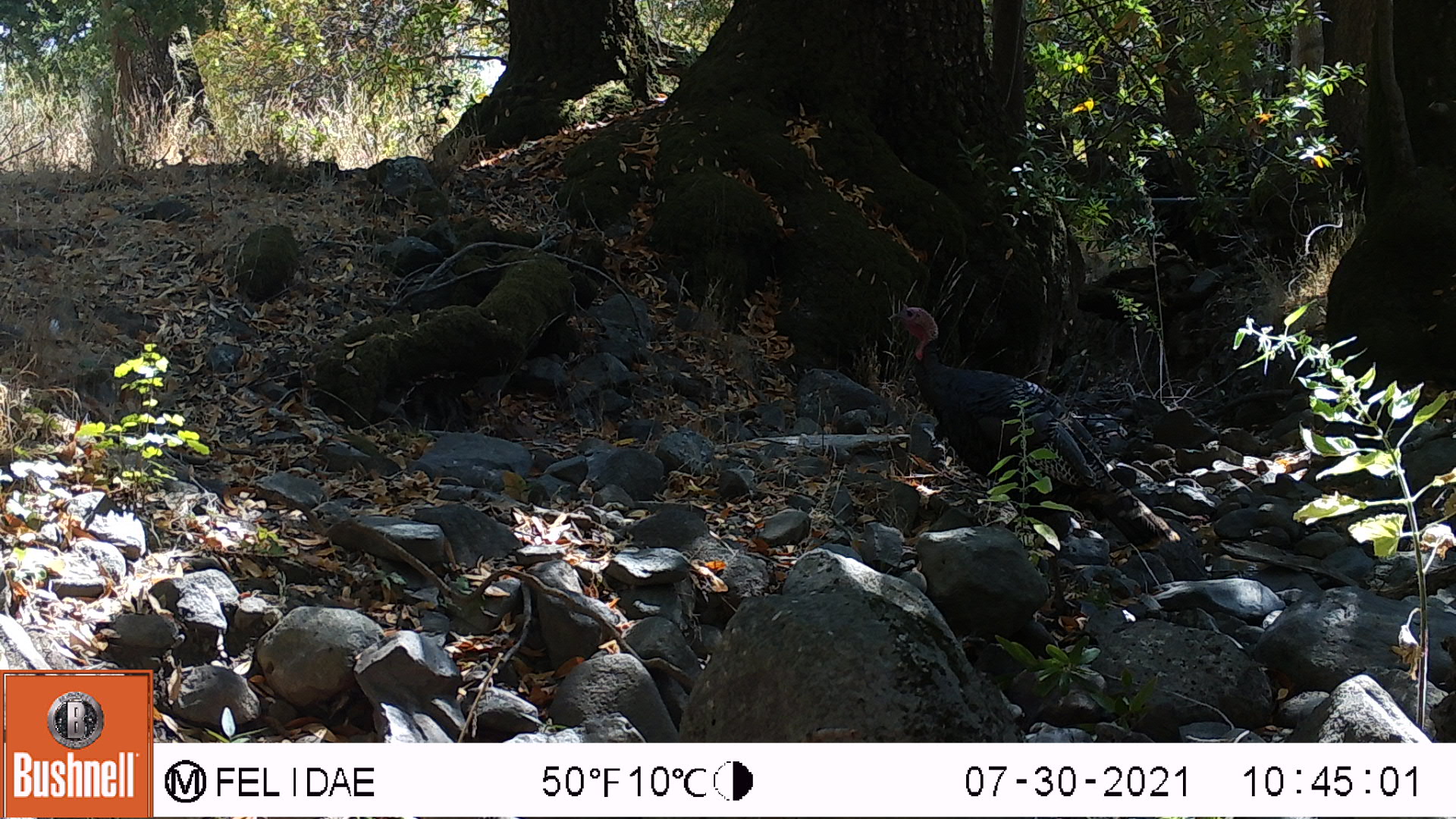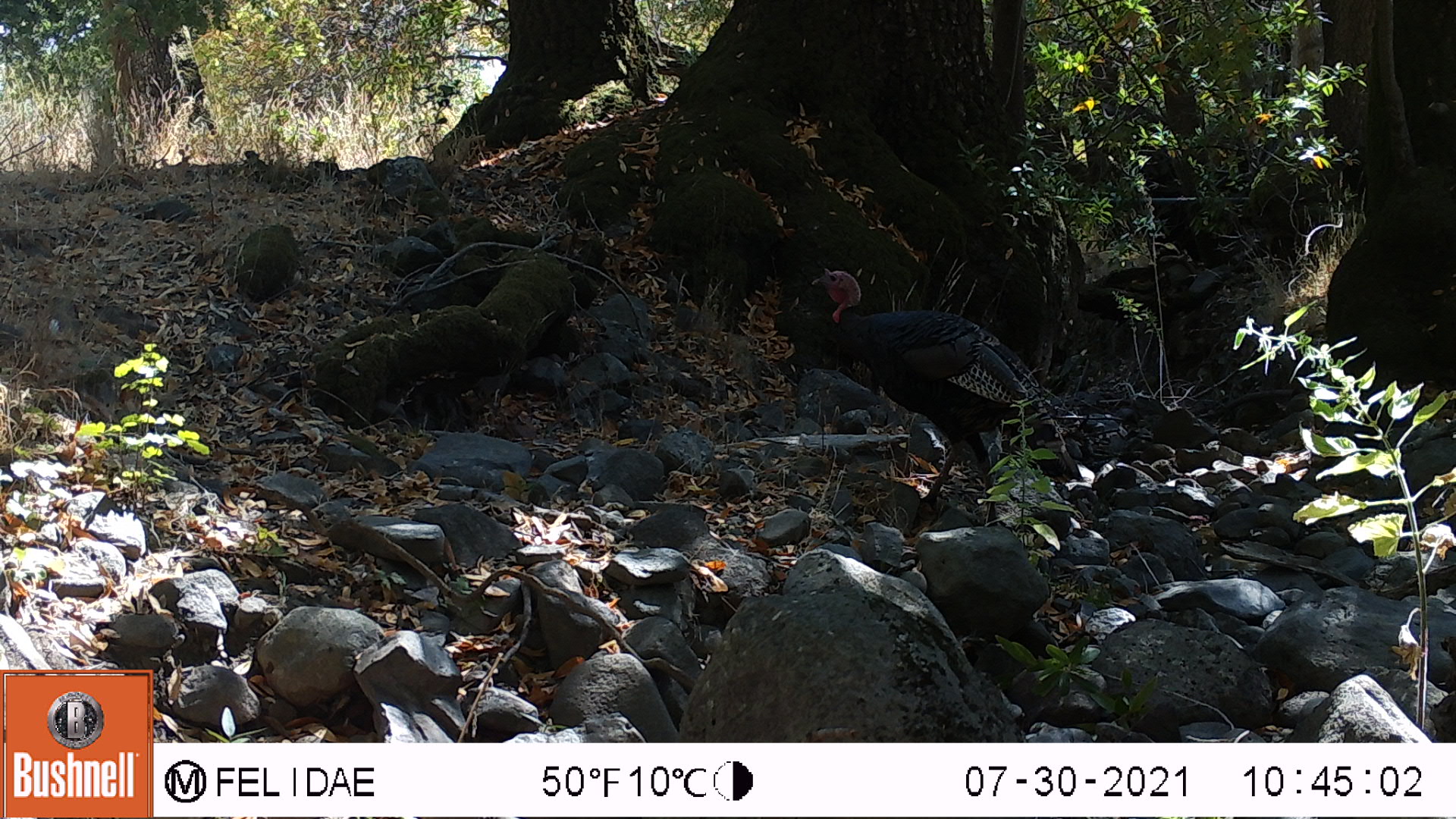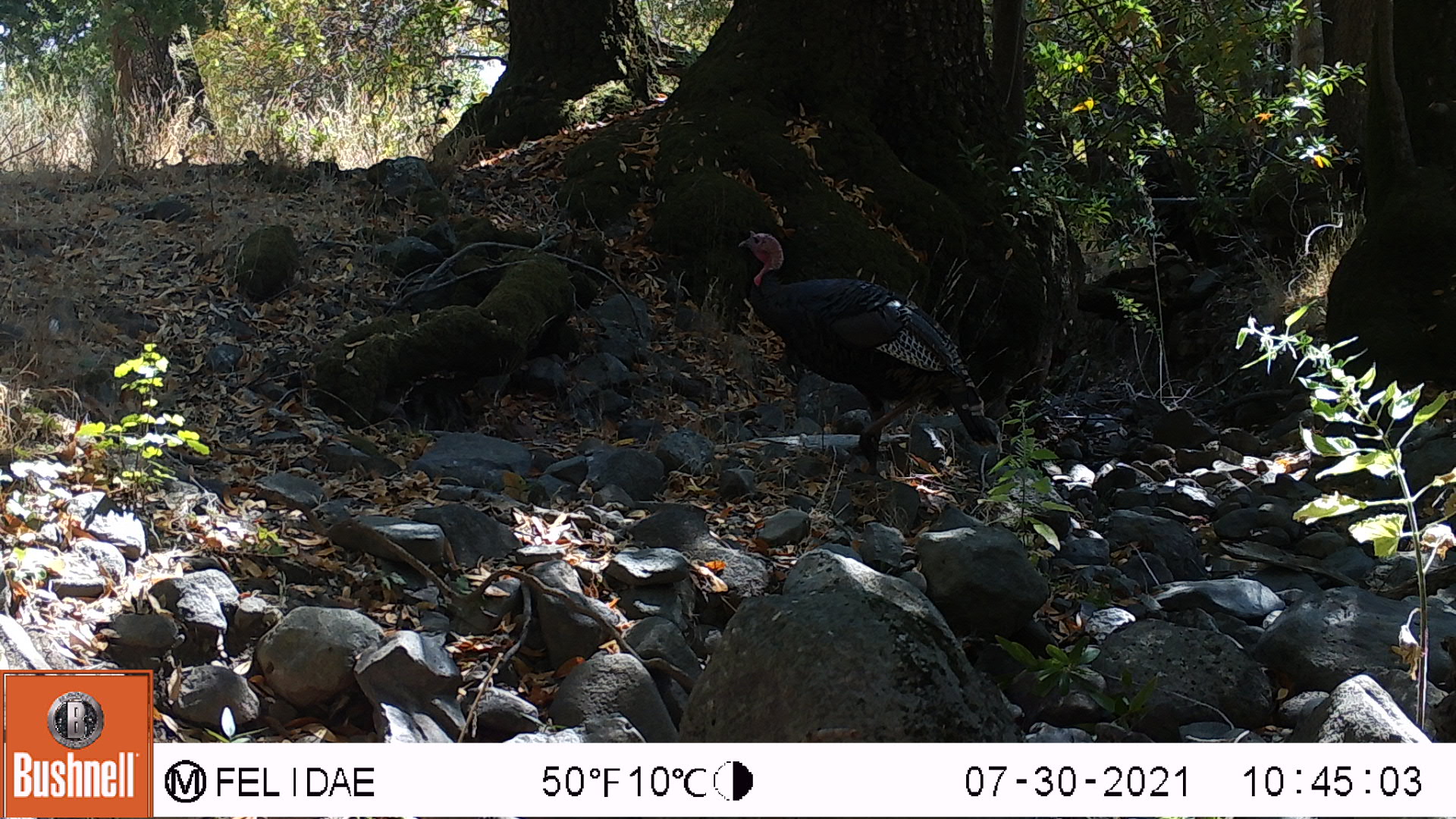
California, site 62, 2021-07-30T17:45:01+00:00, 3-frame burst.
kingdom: Animalia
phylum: Chordata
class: Aves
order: Galliformes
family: Phasianidae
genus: Meleagris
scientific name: Meleagris gallopavo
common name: turkey